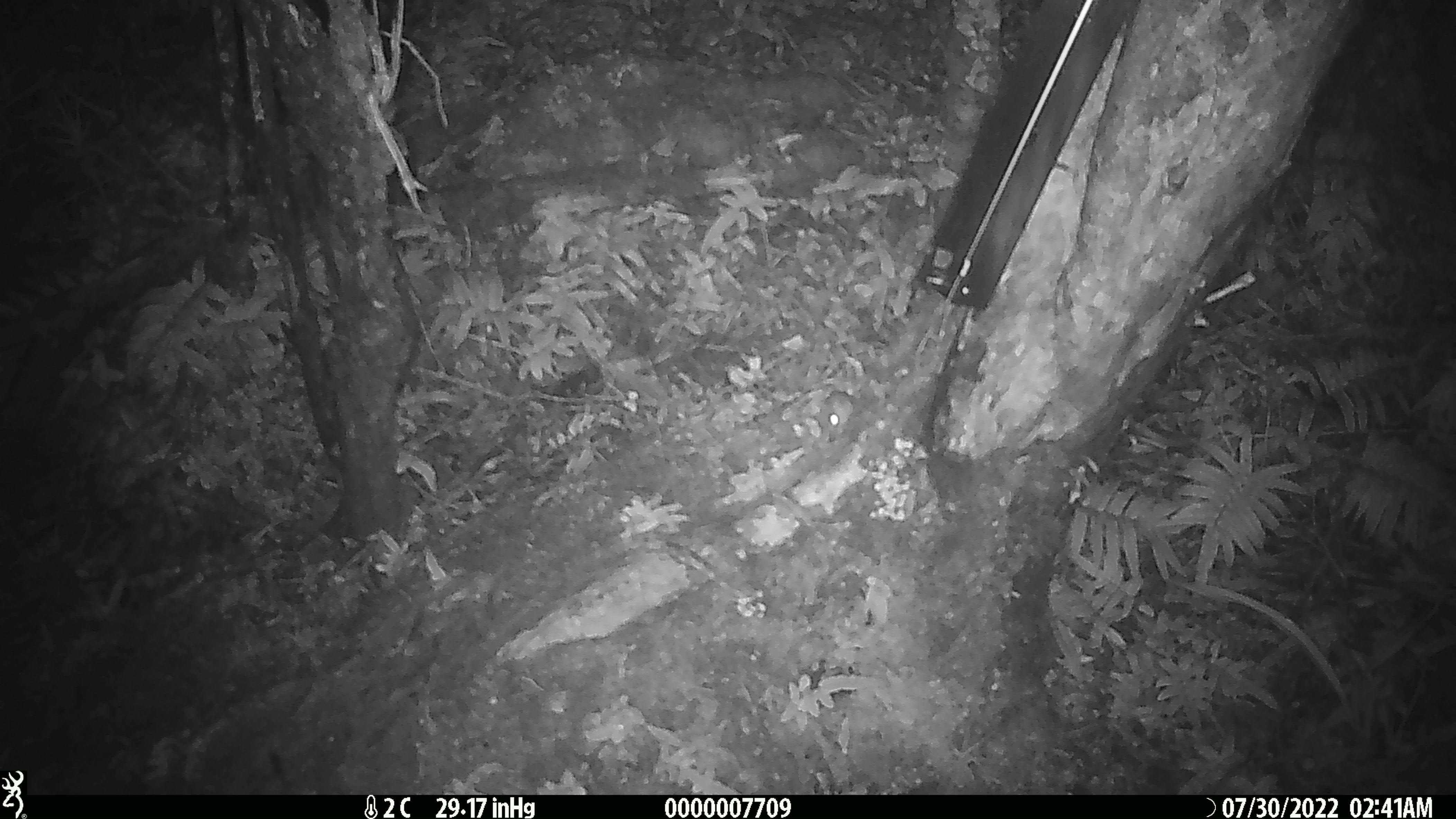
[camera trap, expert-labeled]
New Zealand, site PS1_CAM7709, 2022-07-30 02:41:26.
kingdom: Animalia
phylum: Chordata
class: Mammalia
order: Rodentia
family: Muridae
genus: Mus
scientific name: Mus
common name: mouse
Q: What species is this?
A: Mouse (Mus).